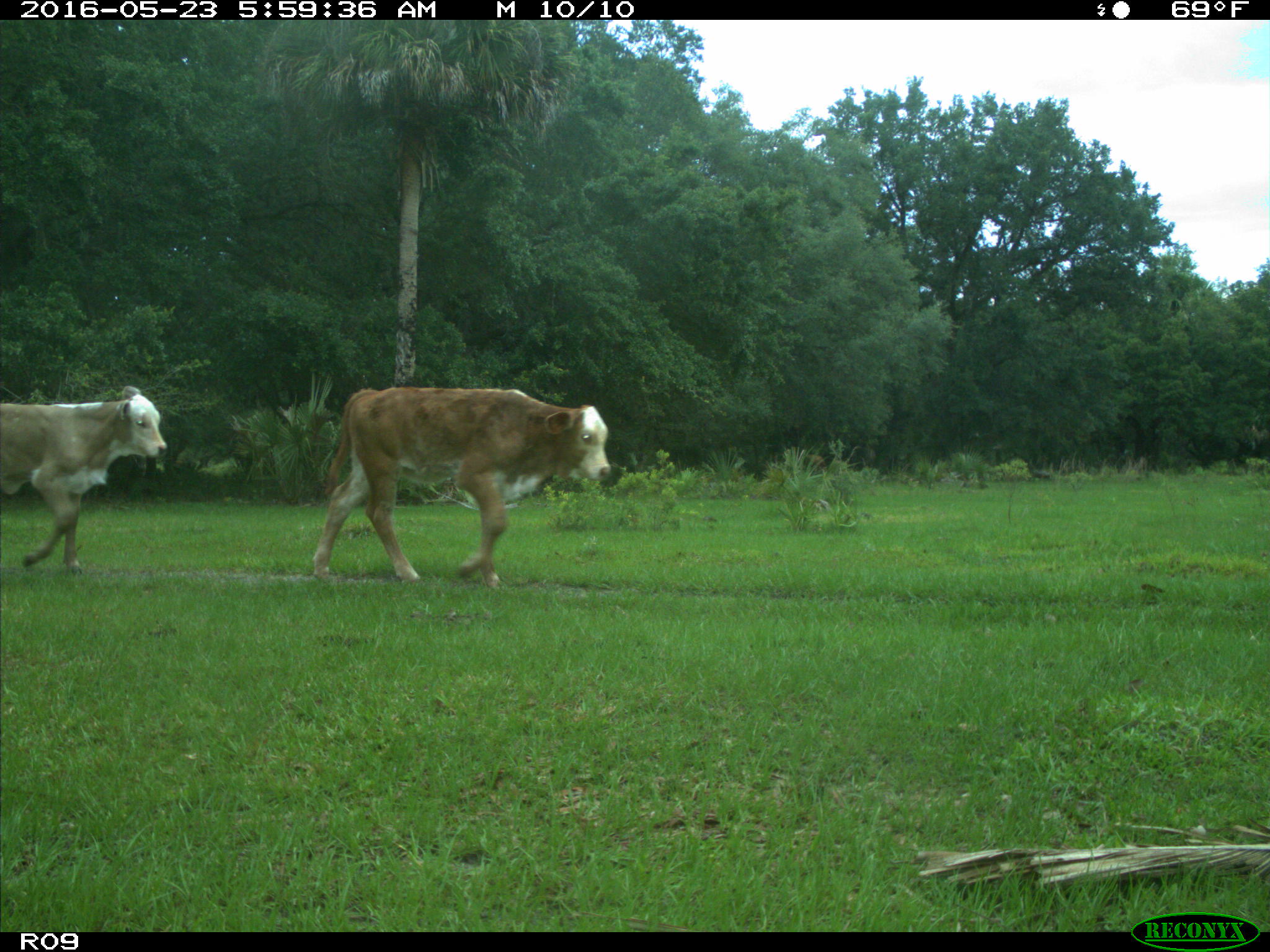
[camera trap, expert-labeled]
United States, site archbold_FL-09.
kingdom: Animalia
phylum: Chordata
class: Mammalia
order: Artiodactyla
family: Bovidae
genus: Bos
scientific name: Bos taurus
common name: domestic cow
Bos taurus (domestic cow).